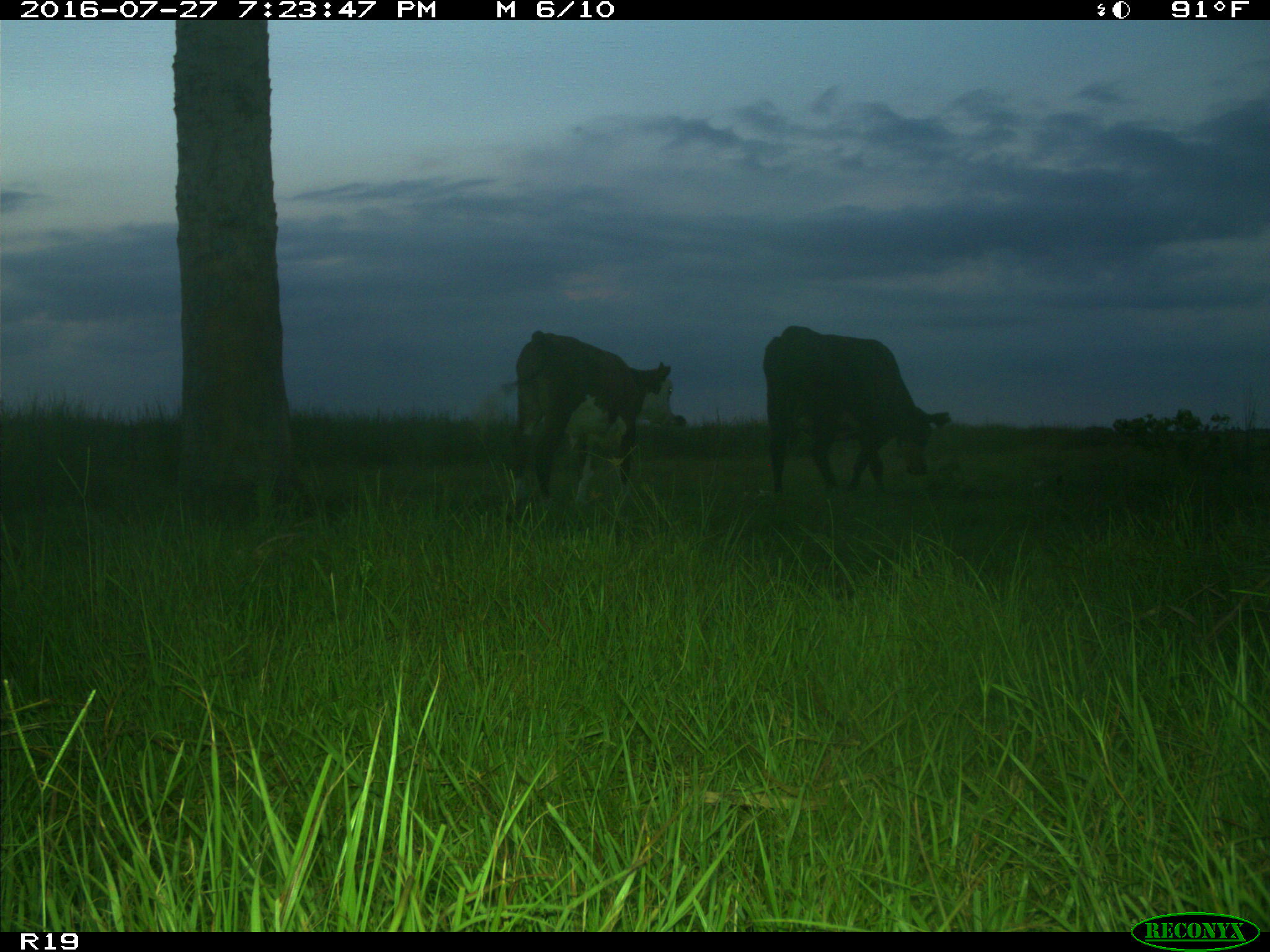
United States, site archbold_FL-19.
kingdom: Animalia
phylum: Chordata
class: Mammalia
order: Artiodactyla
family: Bovidae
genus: Bos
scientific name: Bos taurus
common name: domestic cow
Bos taurus (domestic cow).